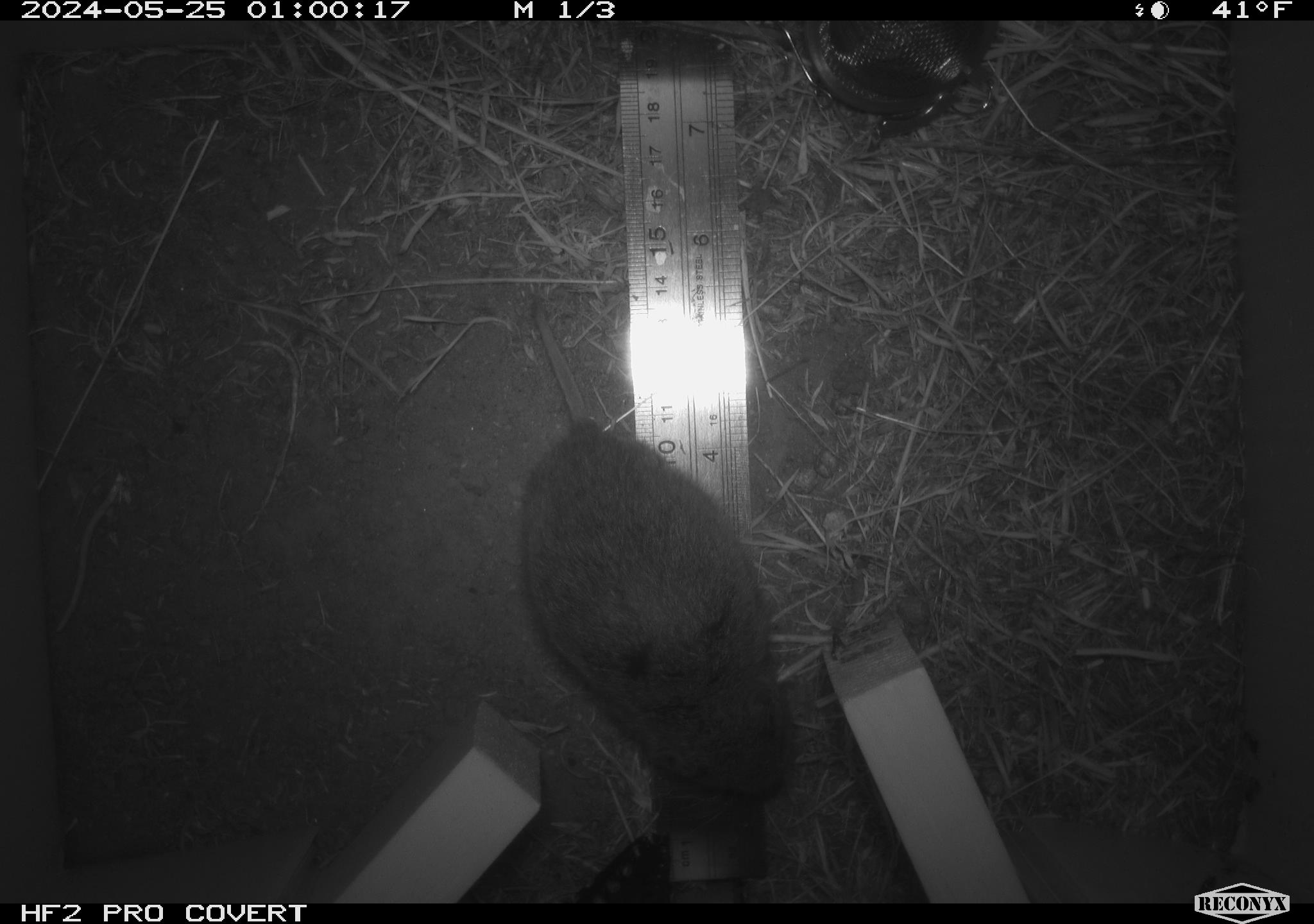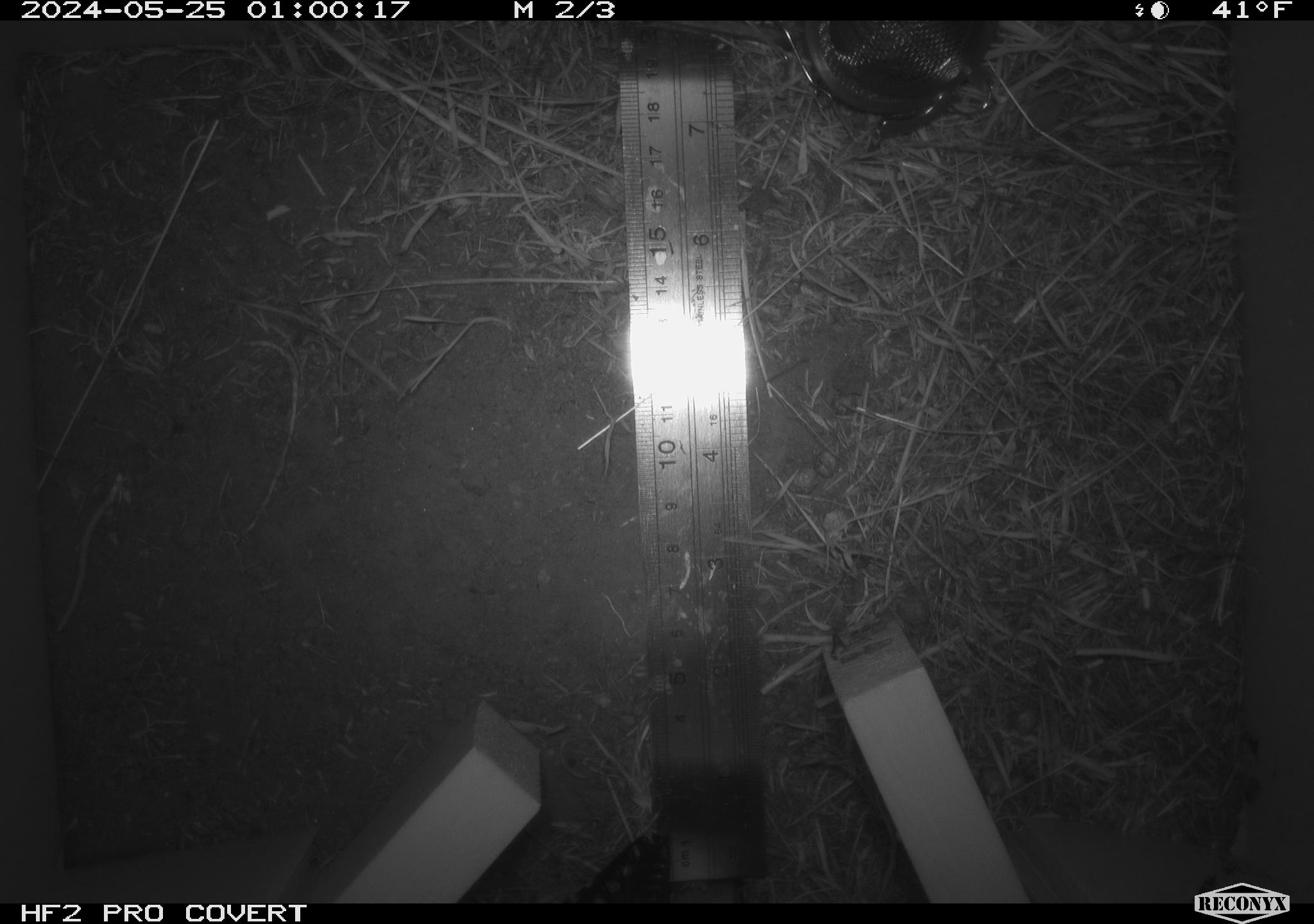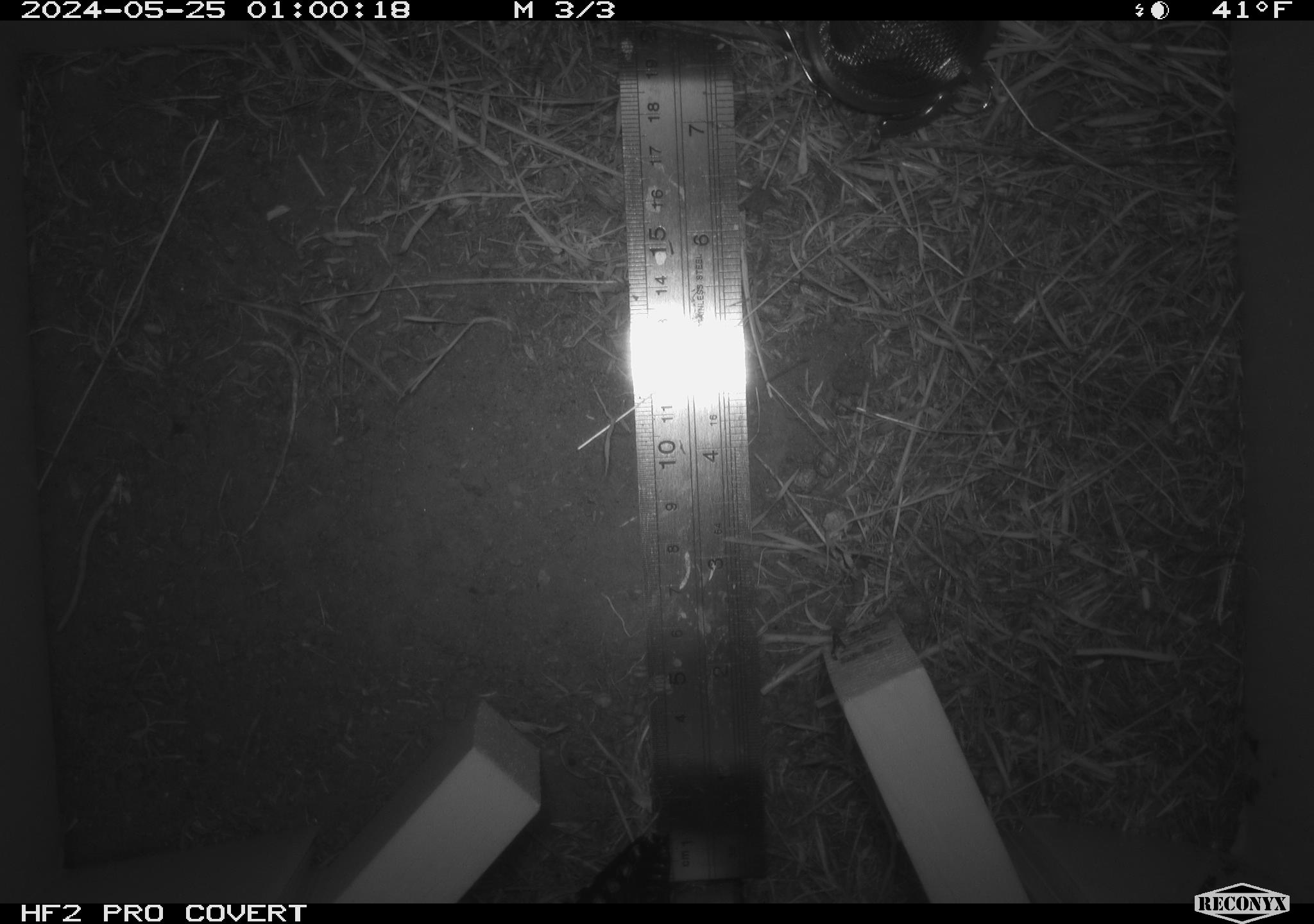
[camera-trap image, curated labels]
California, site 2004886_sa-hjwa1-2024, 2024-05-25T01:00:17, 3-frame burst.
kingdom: Animalia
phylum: Chordata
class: Mammalia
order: Rodentia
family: Cricetidae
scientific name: Cricetidae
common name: hamsters, voles, lemmings, and allies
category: cricetidae family